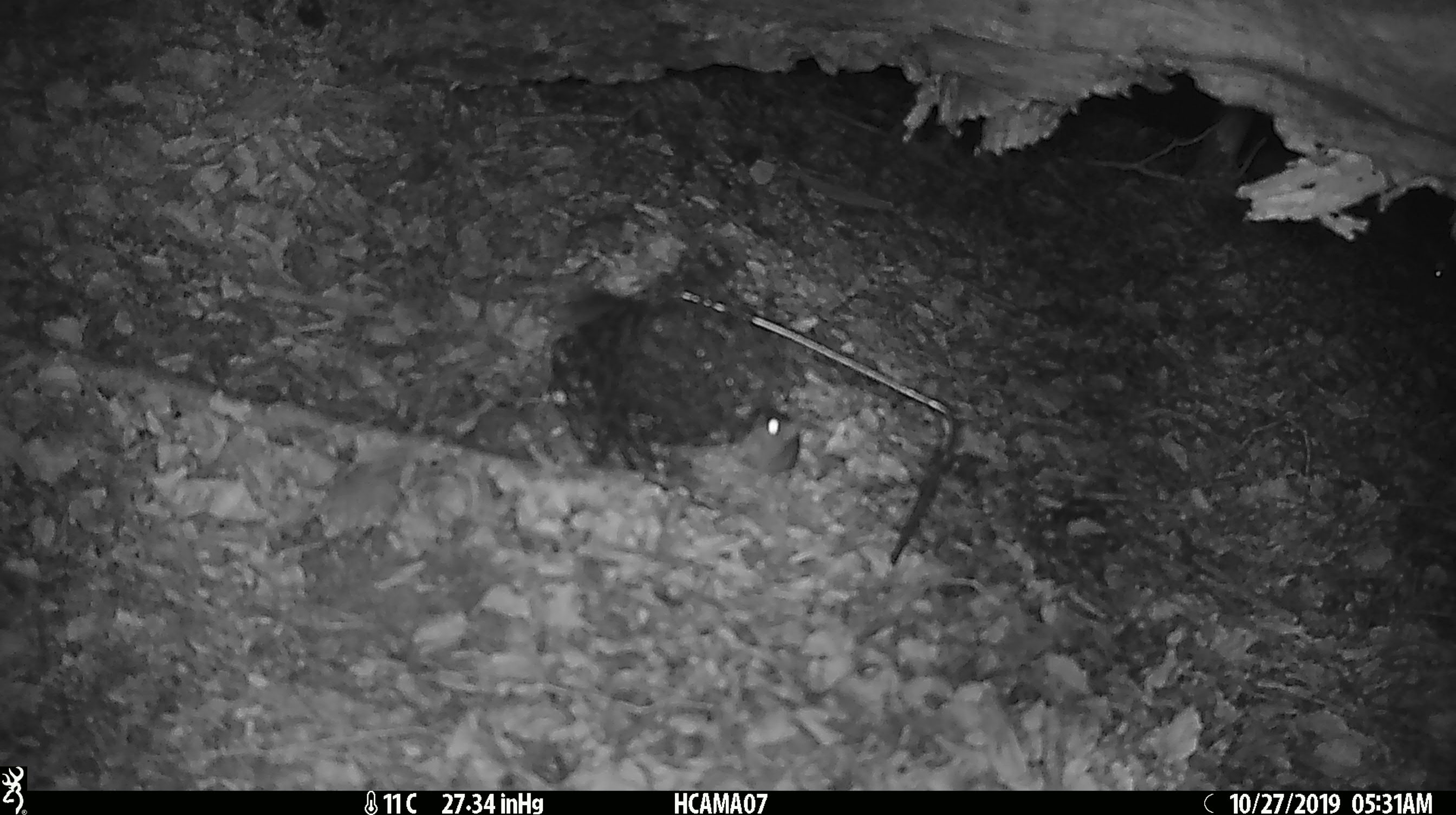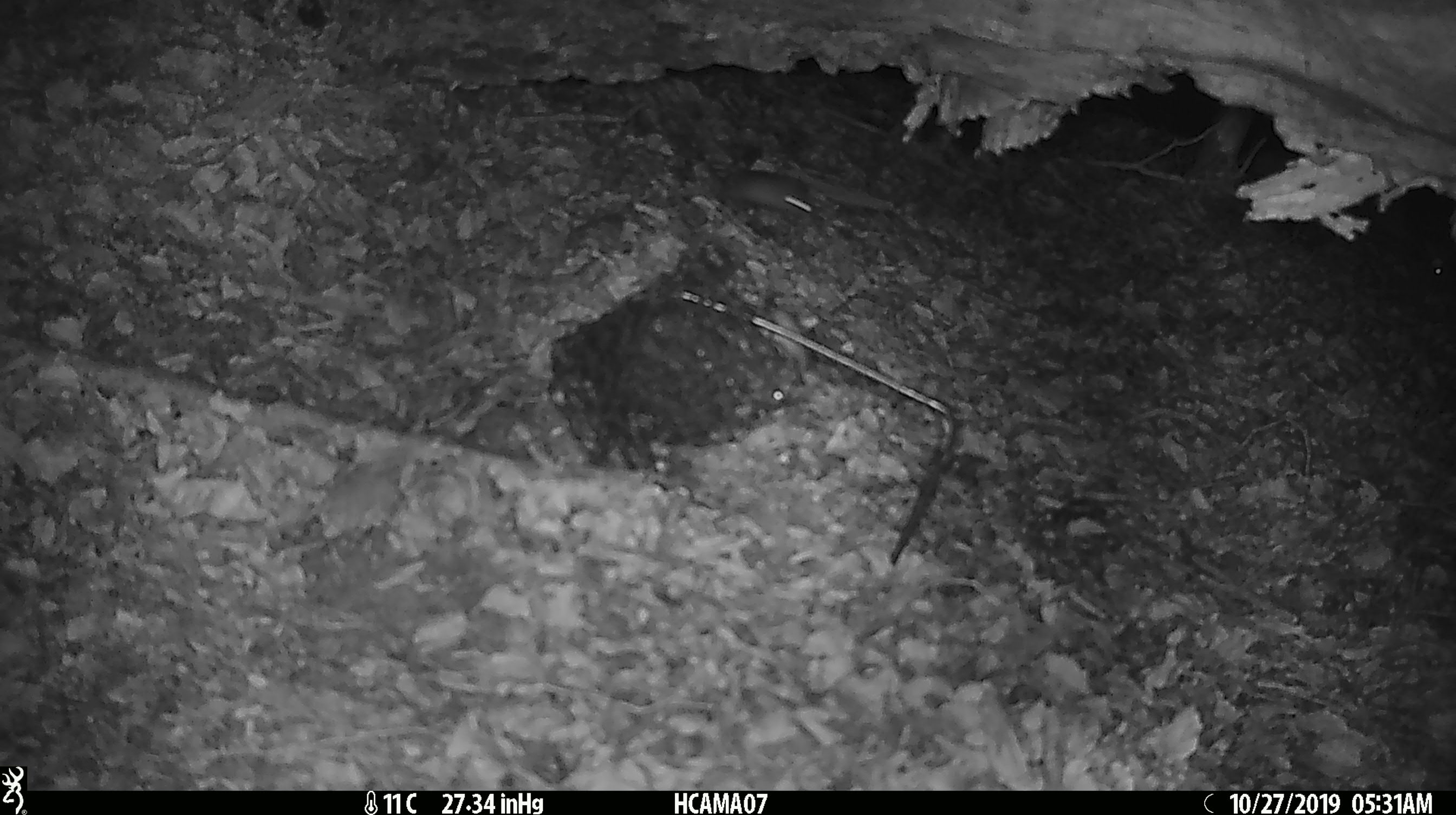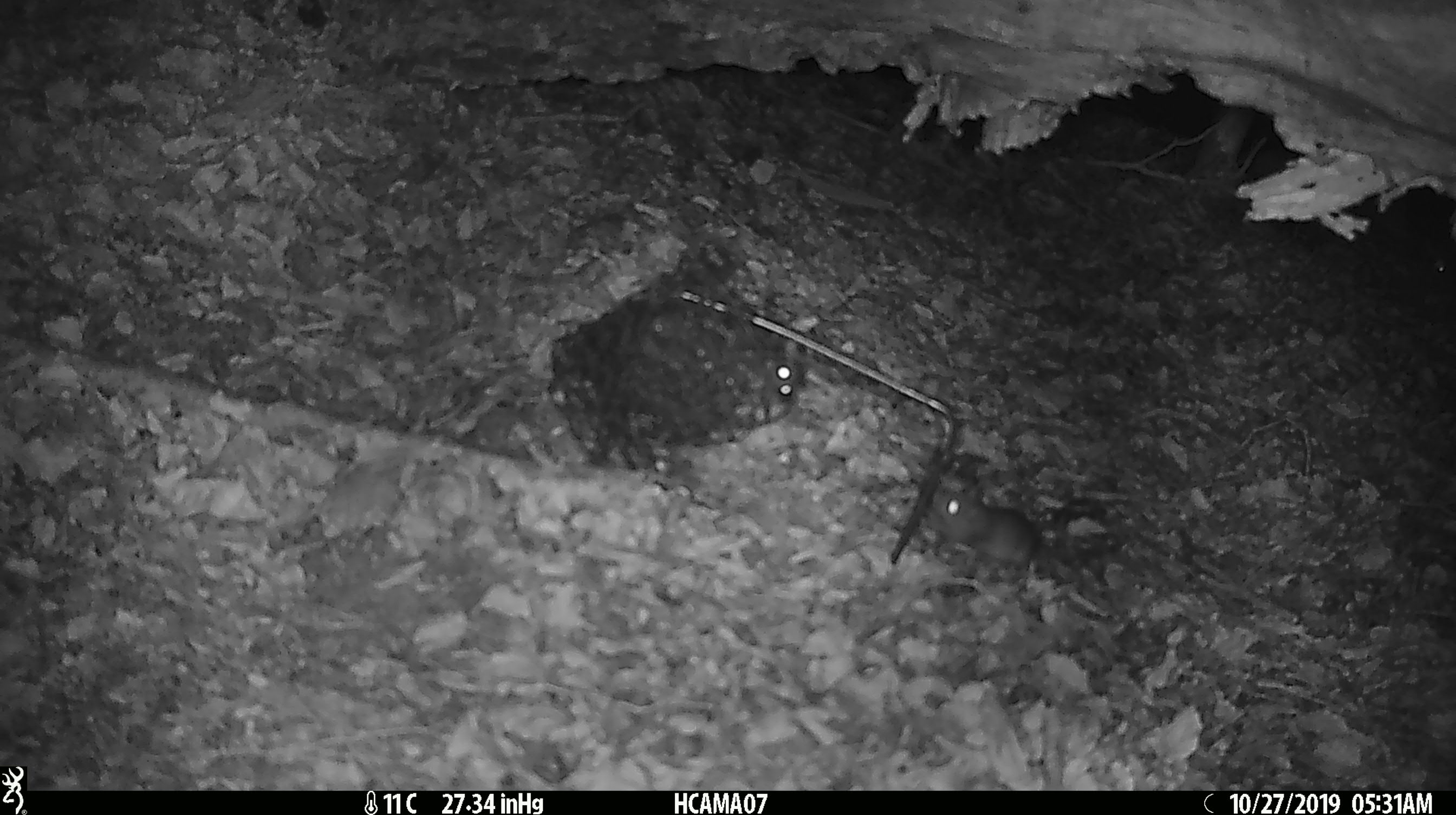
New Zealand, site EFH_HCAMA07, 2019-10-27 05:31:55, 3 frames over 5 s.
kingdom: Animalia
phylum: Chordata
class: Mammalia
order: Rodentia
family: Muridae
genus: Mus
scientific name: Mus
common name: mouse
Mouse (Mus).